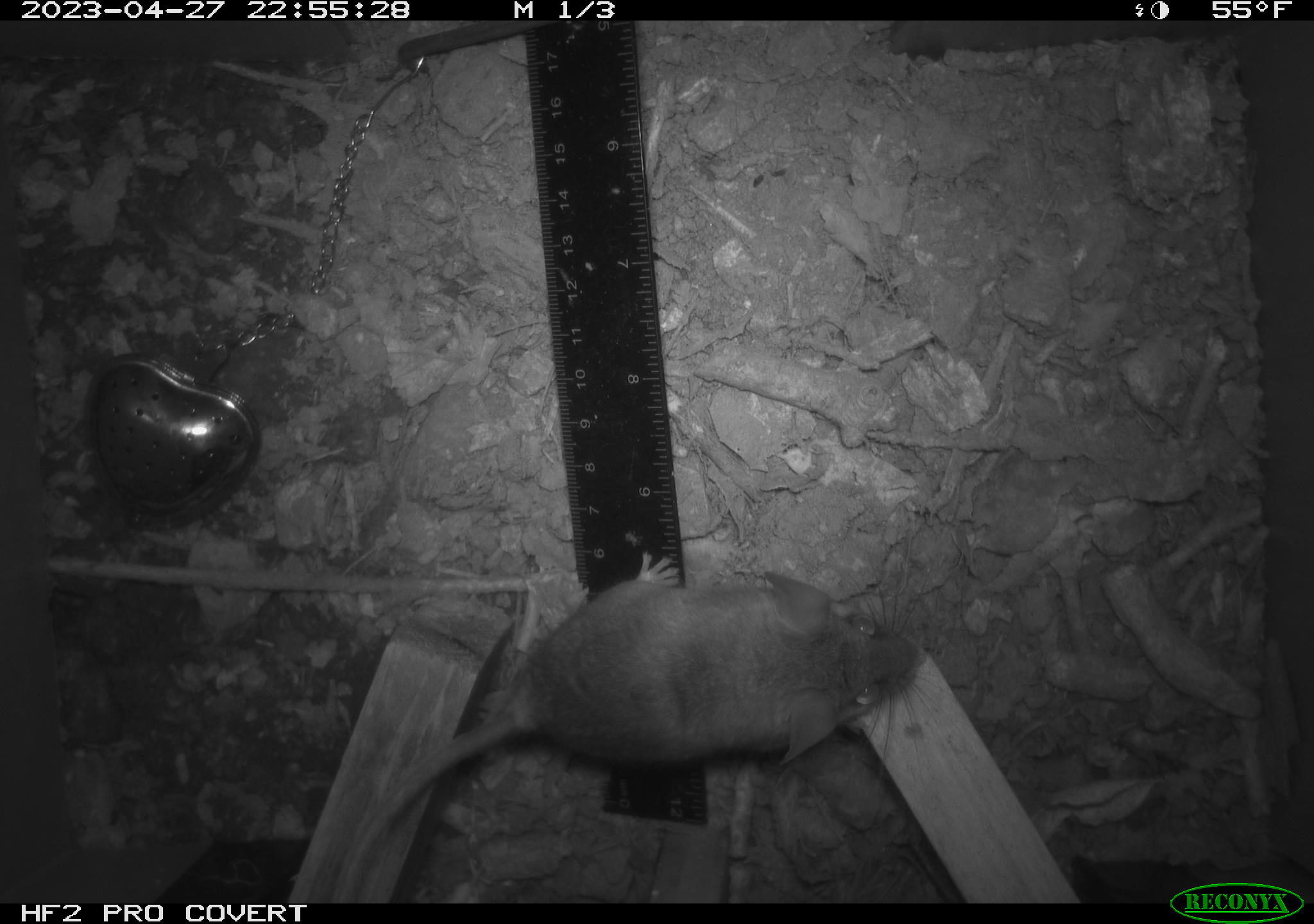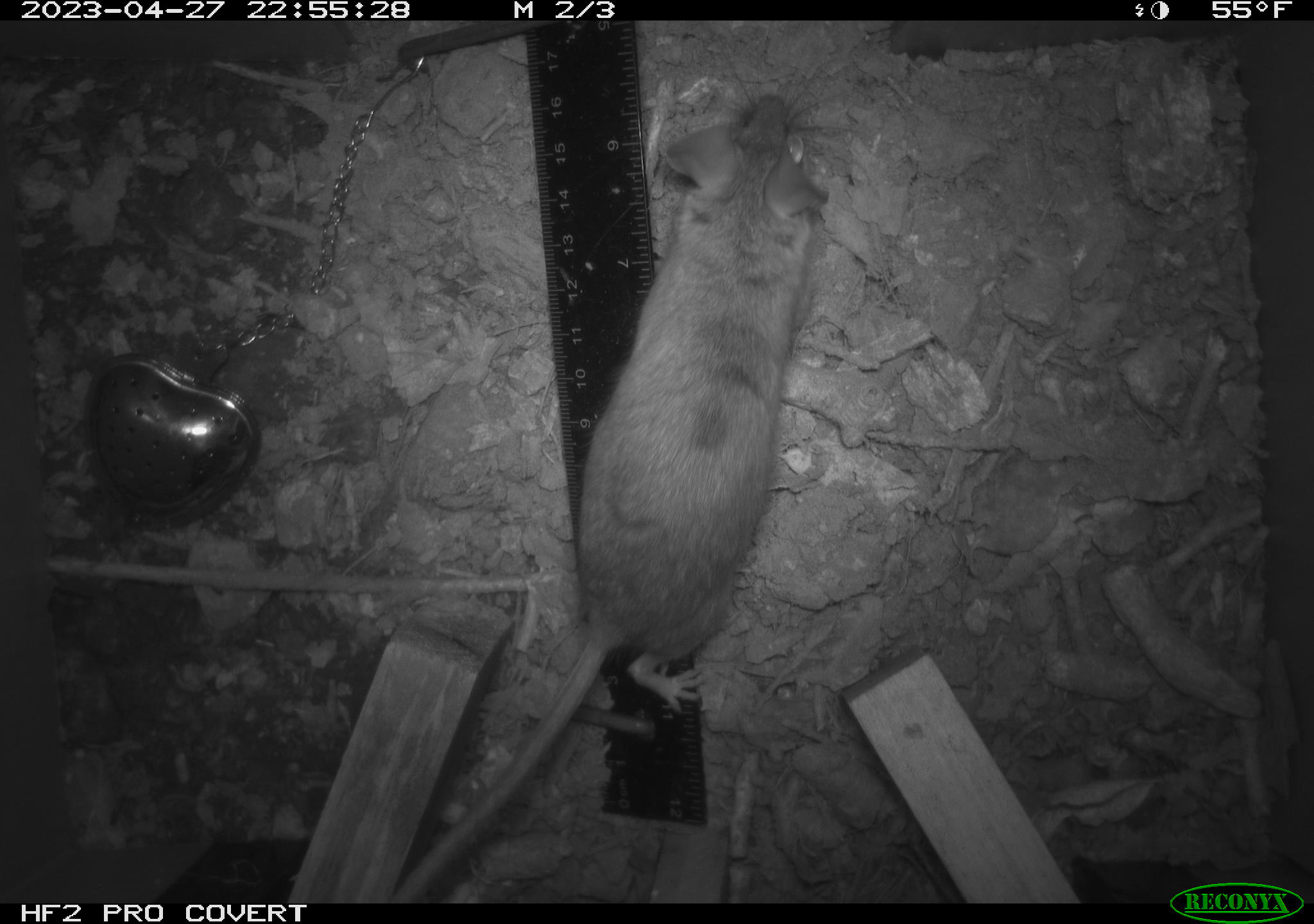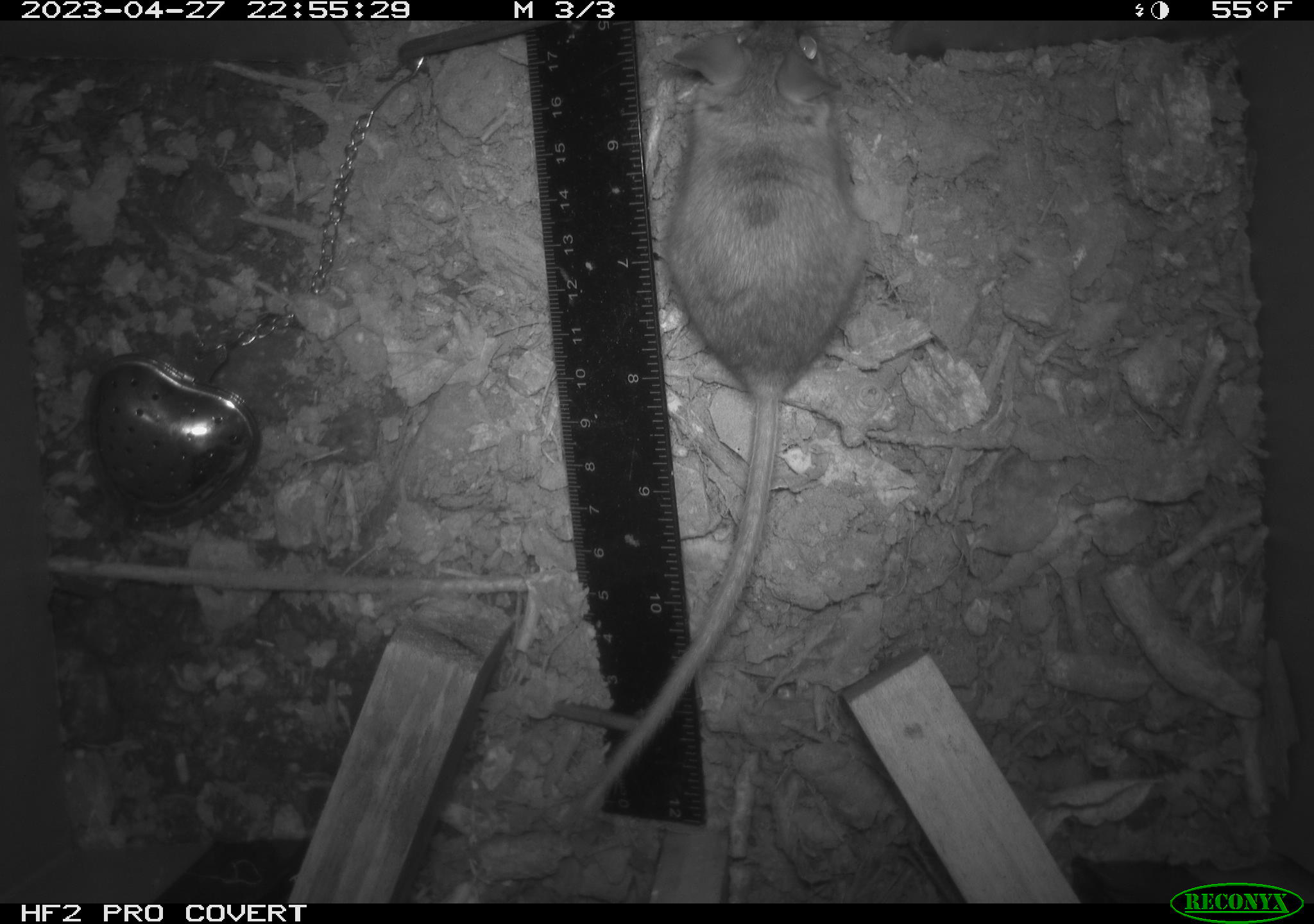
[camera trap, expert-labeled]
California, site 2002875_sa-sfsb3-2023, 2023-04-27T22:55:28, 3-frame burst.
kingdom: Animalia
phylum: Chordata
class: Mammalia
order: Rodentia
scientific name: Rodentia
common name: mouse species